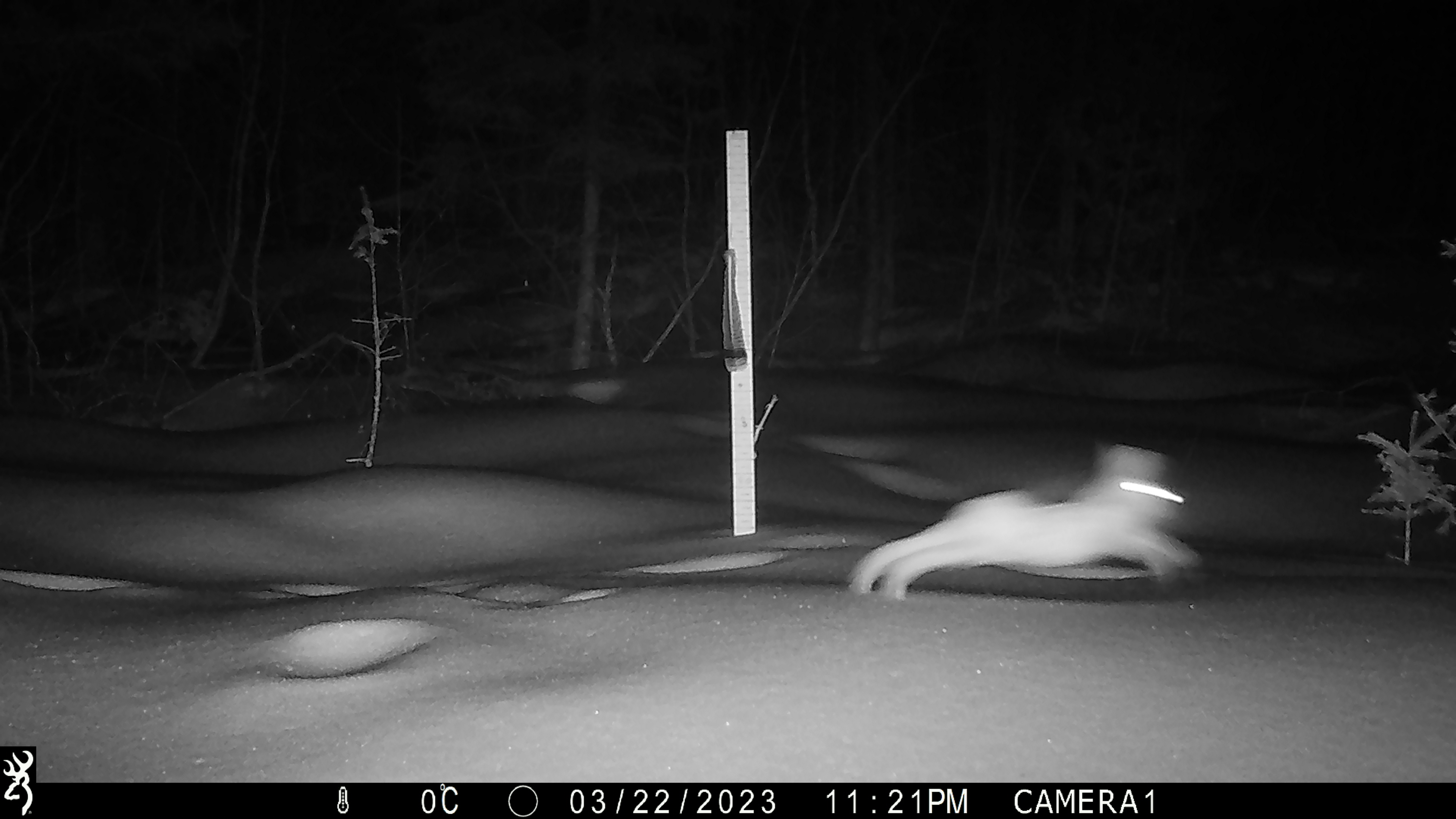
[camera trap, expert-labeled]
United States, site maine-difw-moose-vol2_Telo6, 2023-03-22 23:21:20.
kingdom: Animalia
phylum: Chordata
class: Mammalia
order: Lagomorpha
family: Leporidae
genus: Lepus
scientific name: Lepus americanus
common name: snowshoe hare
Snowshoe hare (Lepus americanus).